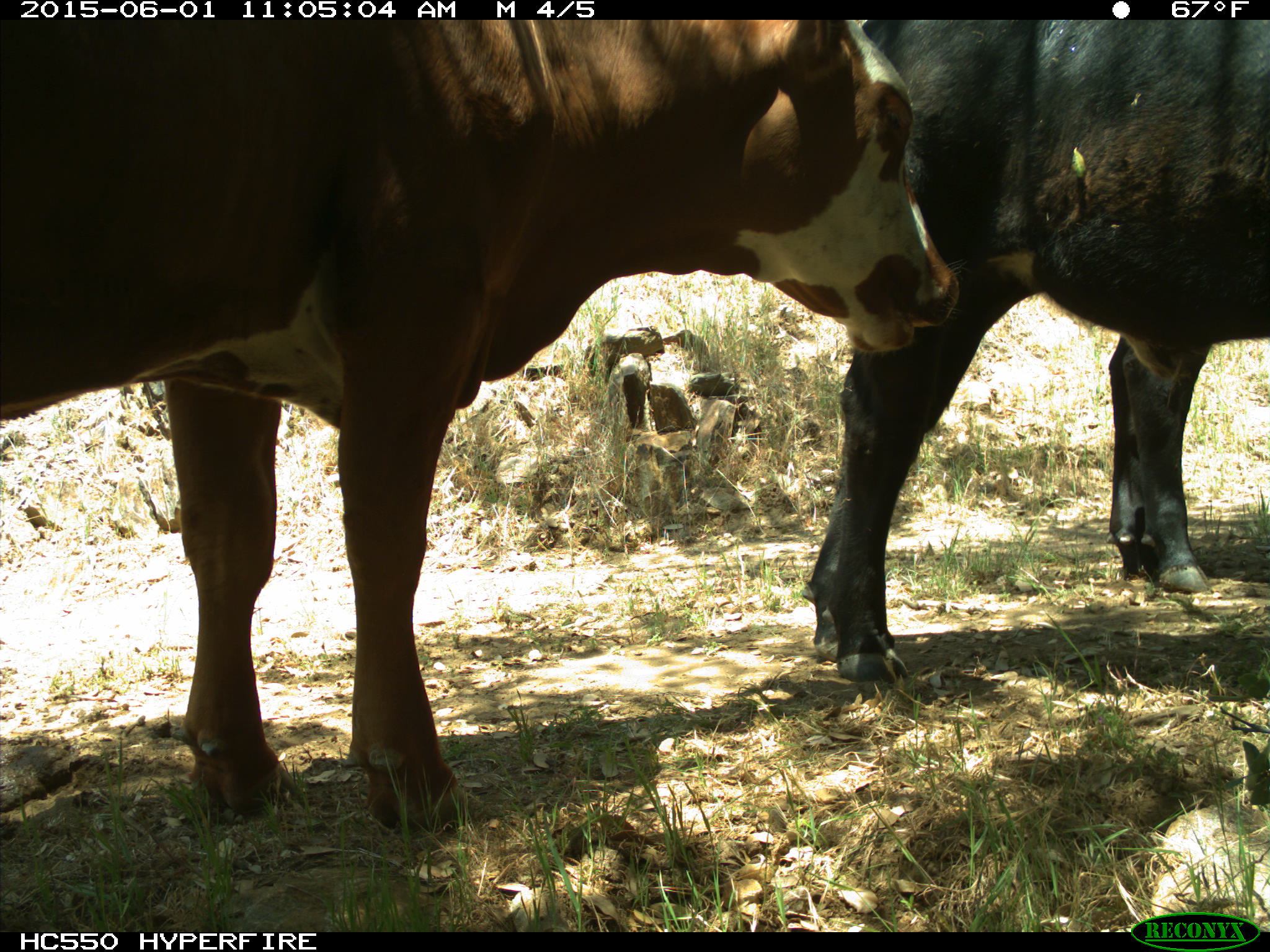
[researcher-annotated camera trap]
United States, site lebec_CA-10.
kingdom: Animalia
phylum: Chordata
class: Mammalia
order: Artiodactyla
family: Bovidae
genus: Bos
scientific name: Bos taurus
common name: domestic cow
Bos taurus (domestic cow).